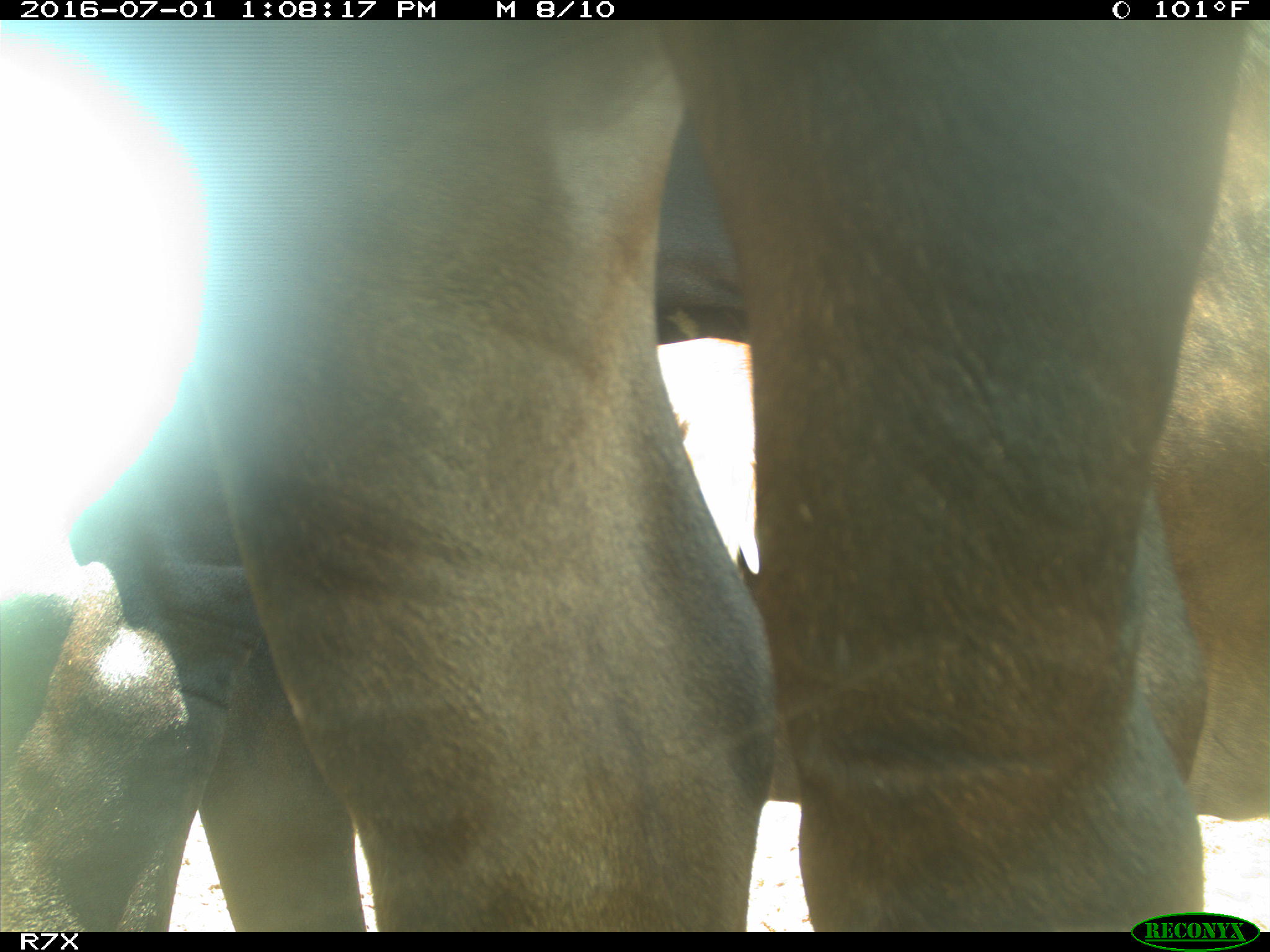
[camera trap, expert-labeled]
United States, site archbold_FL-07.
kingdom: Animalia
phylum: Chordata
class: Mammalia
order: Artiodactyla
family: Bovidae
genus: Bos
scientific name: Bos taurus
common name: domestic cow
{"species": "Bos taurus (domestic cow)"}